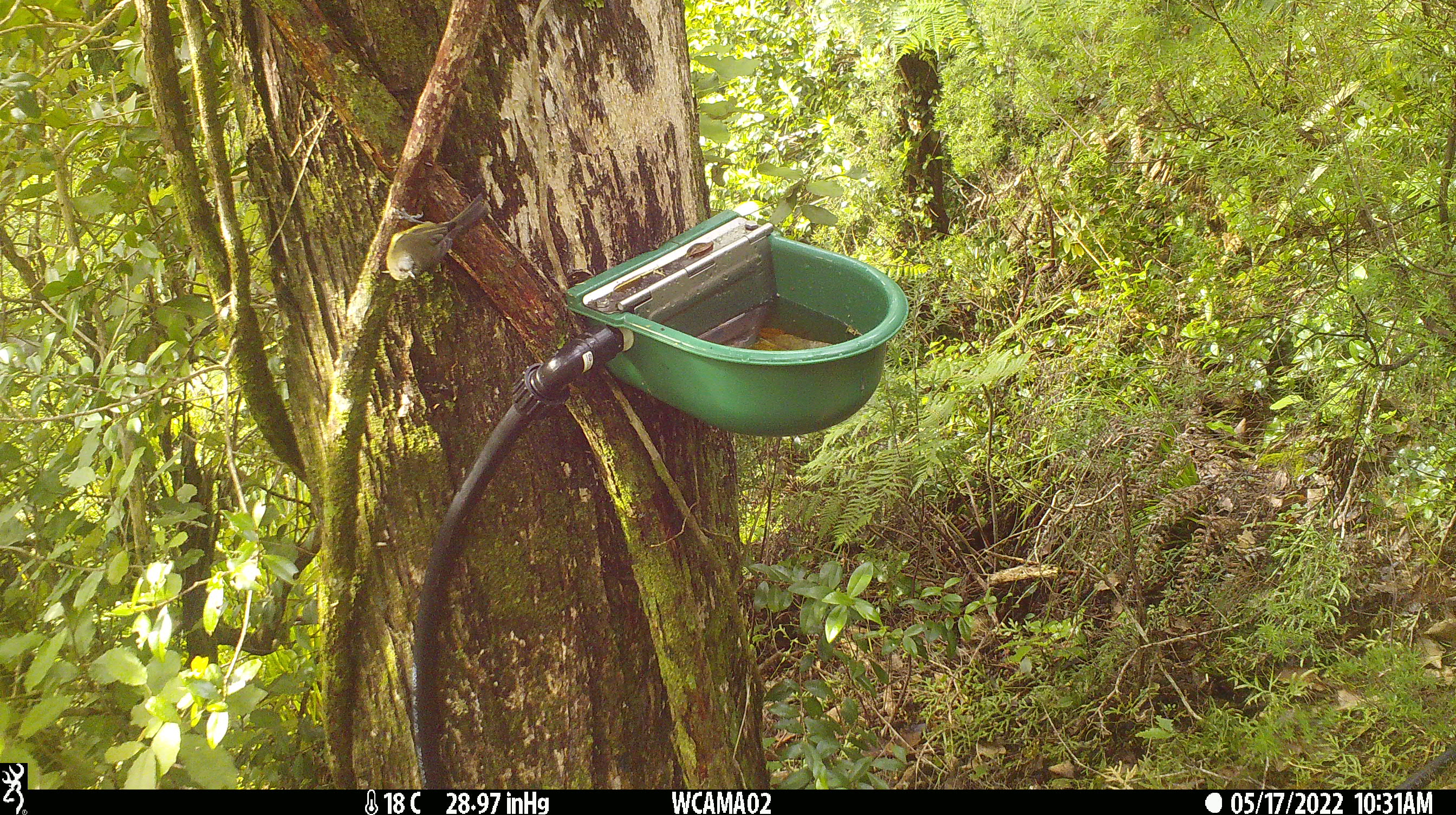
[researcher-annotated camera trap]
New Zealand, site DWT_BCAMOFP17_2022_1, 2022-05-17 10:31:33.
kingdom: Animalia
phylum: Chordata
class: Aves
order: Passeriformes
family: Meliphagidae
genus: Anthornis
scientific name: Anthornis melanura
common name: new zealand bellbird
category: bellbird